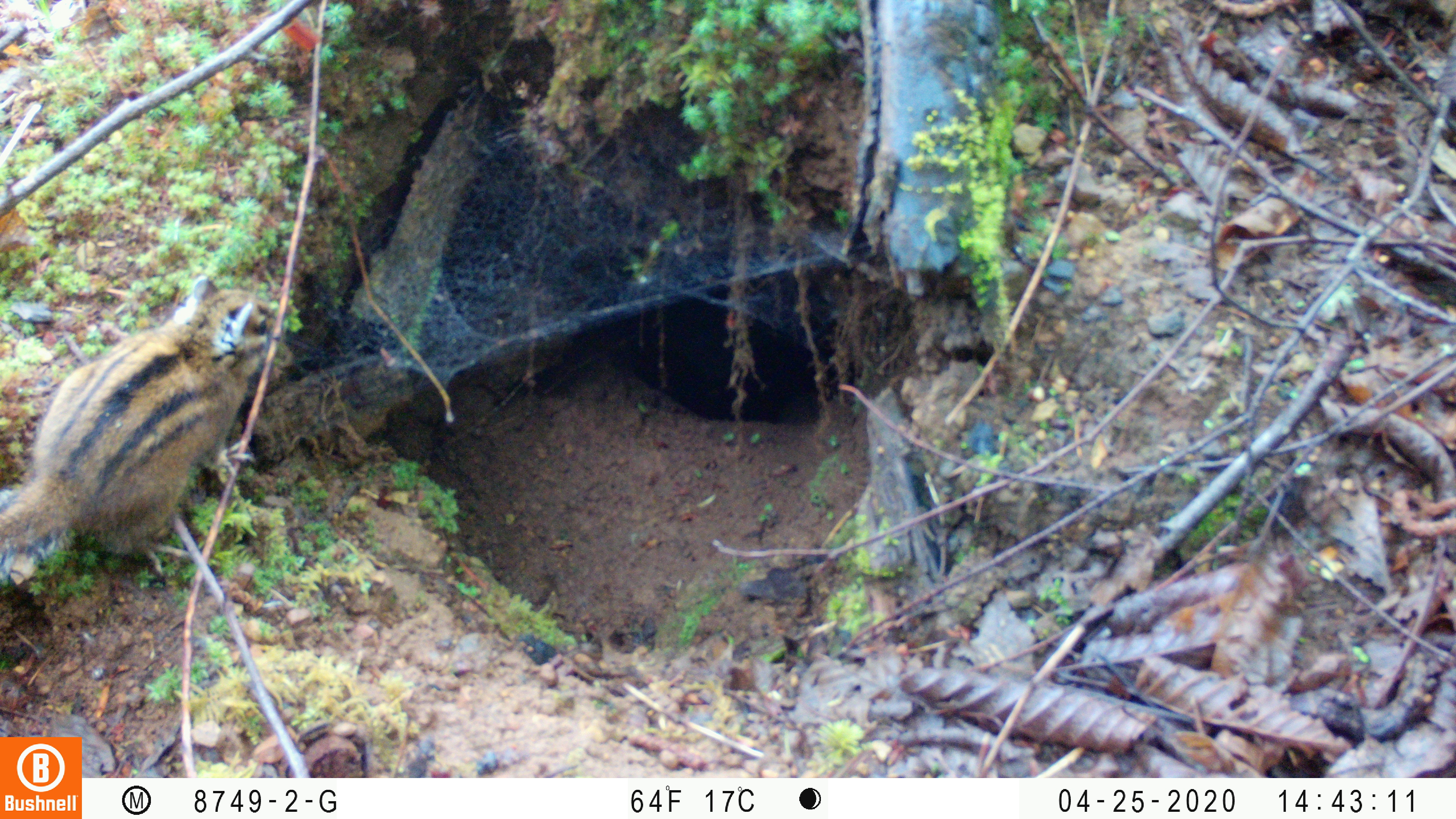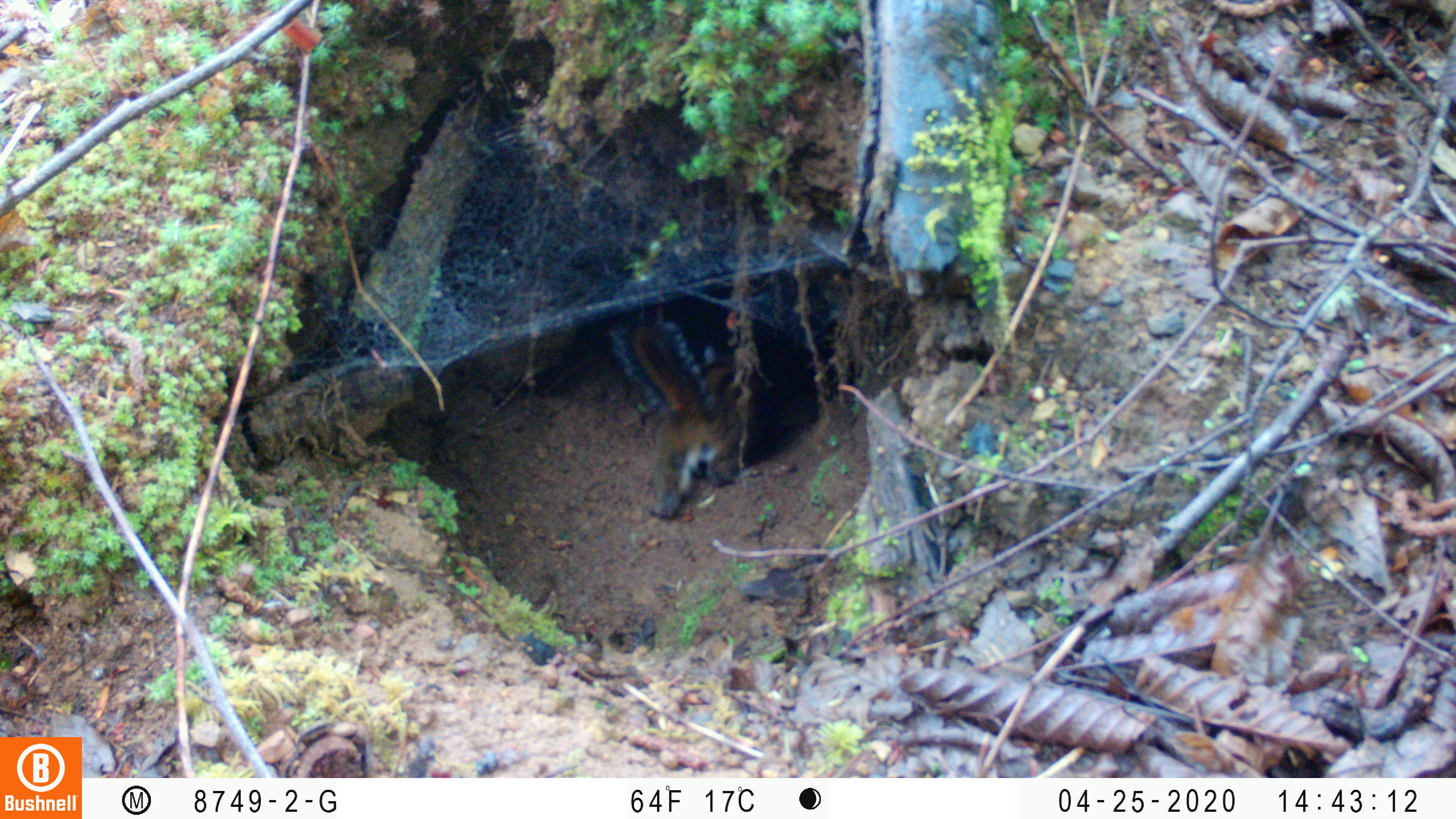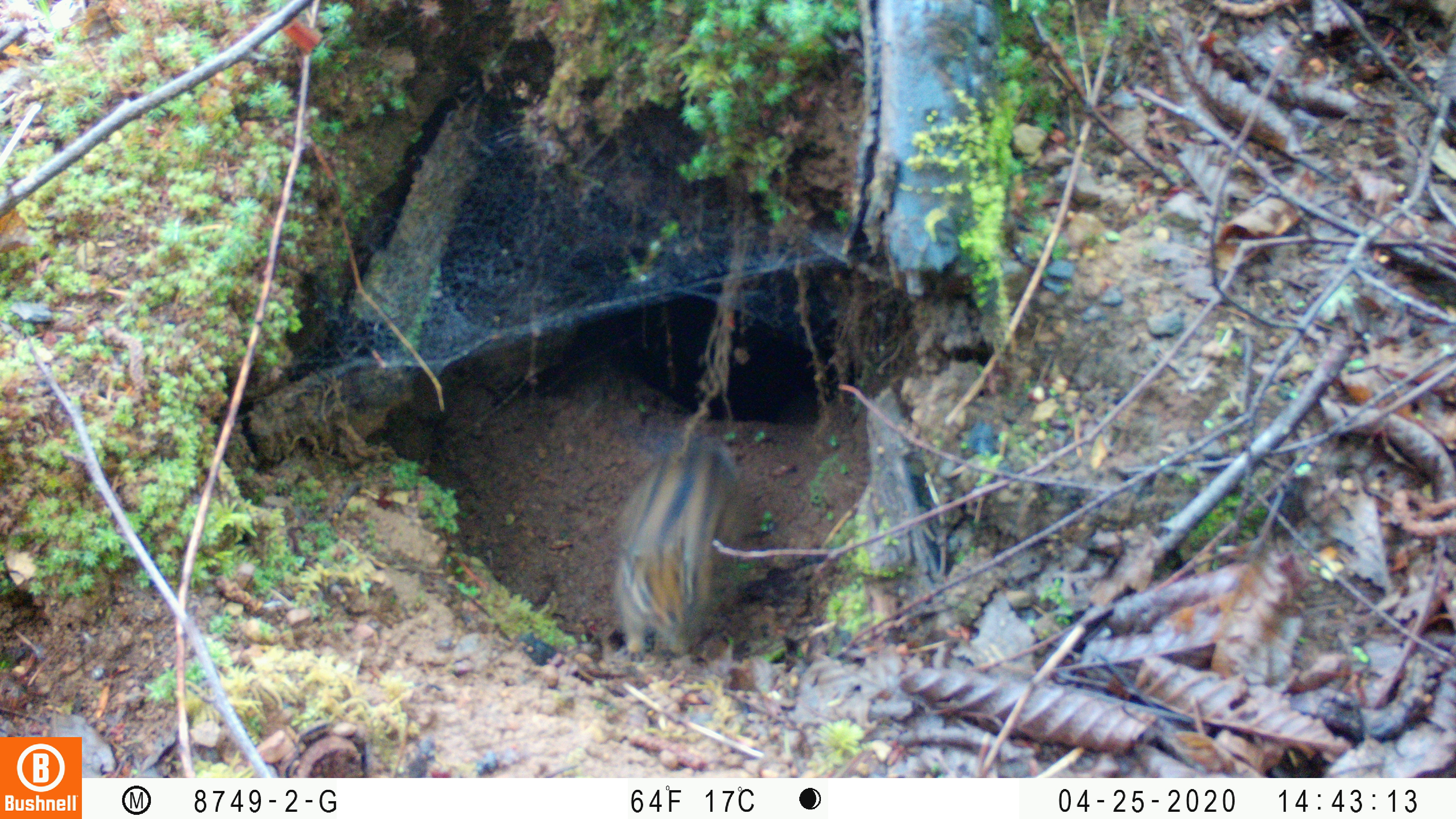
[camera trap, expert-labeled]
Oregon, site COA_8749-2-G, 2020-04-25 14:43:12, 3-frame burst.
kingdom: Animalia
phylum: Chordata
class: Mammalia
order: Rodentia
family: Sciuridae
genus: Neotamias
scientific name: Neotamias townsendii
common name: townsend's chipmunk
Townsend's chipmunk (Neotamias townsendii).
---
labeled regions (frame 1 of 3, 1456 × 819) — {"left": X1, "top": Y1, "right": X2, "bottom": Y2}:
townsend's chipmunk: {"left": 0, "top": 272, "right": 287, "bottom": 577}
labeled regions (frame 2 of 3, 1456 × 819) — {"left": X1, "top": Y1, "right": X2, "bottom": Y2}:
townsend's chipmunk: {"left": 607, "top": 308, "right": 756, "bottom": 525}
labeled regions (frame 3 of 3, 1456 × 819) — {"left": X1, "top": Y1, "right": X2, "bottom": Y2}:
townsend's chipmunk: {"left": 601, "top": 419, "right": 759, "bottom": 662}